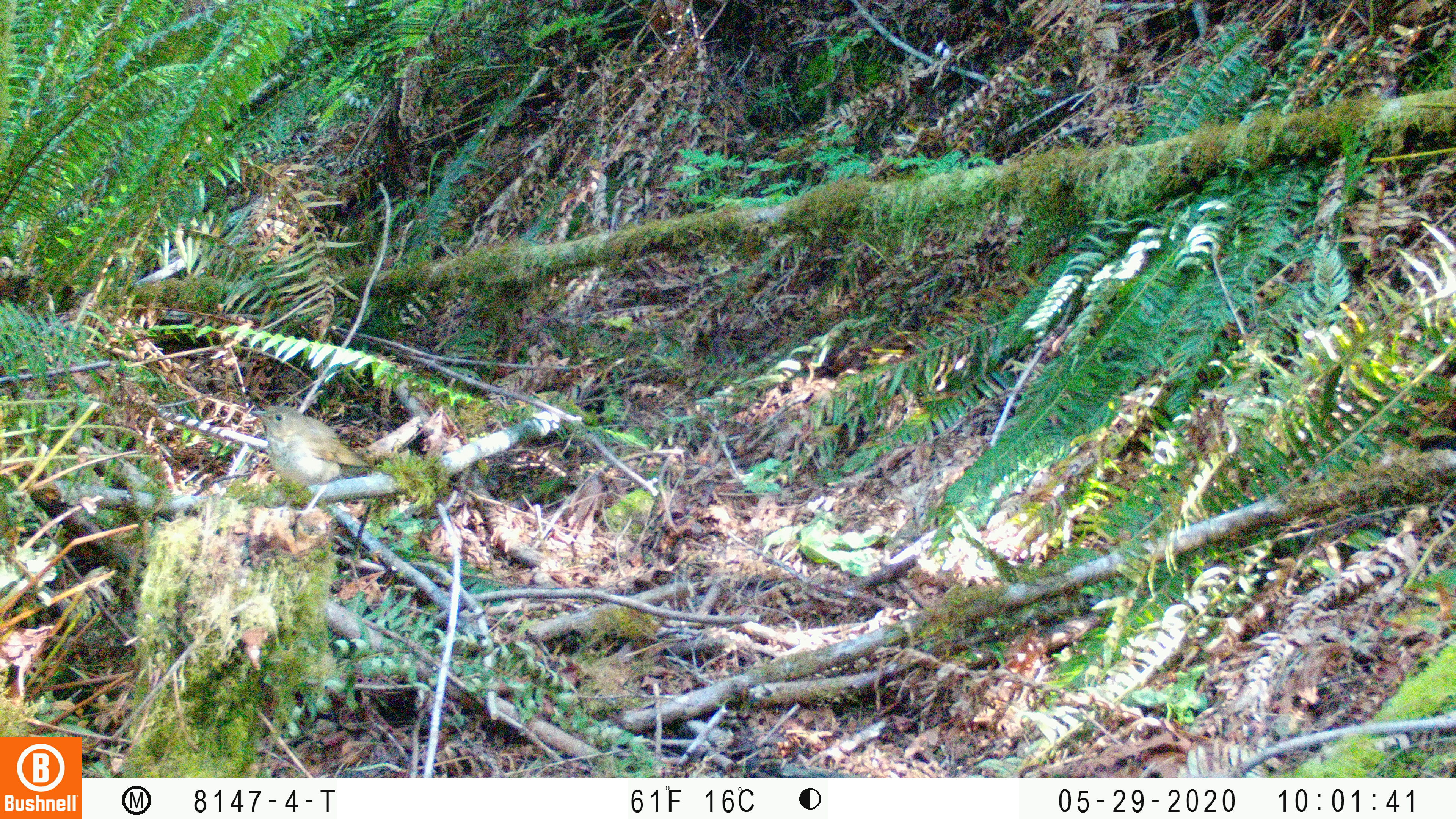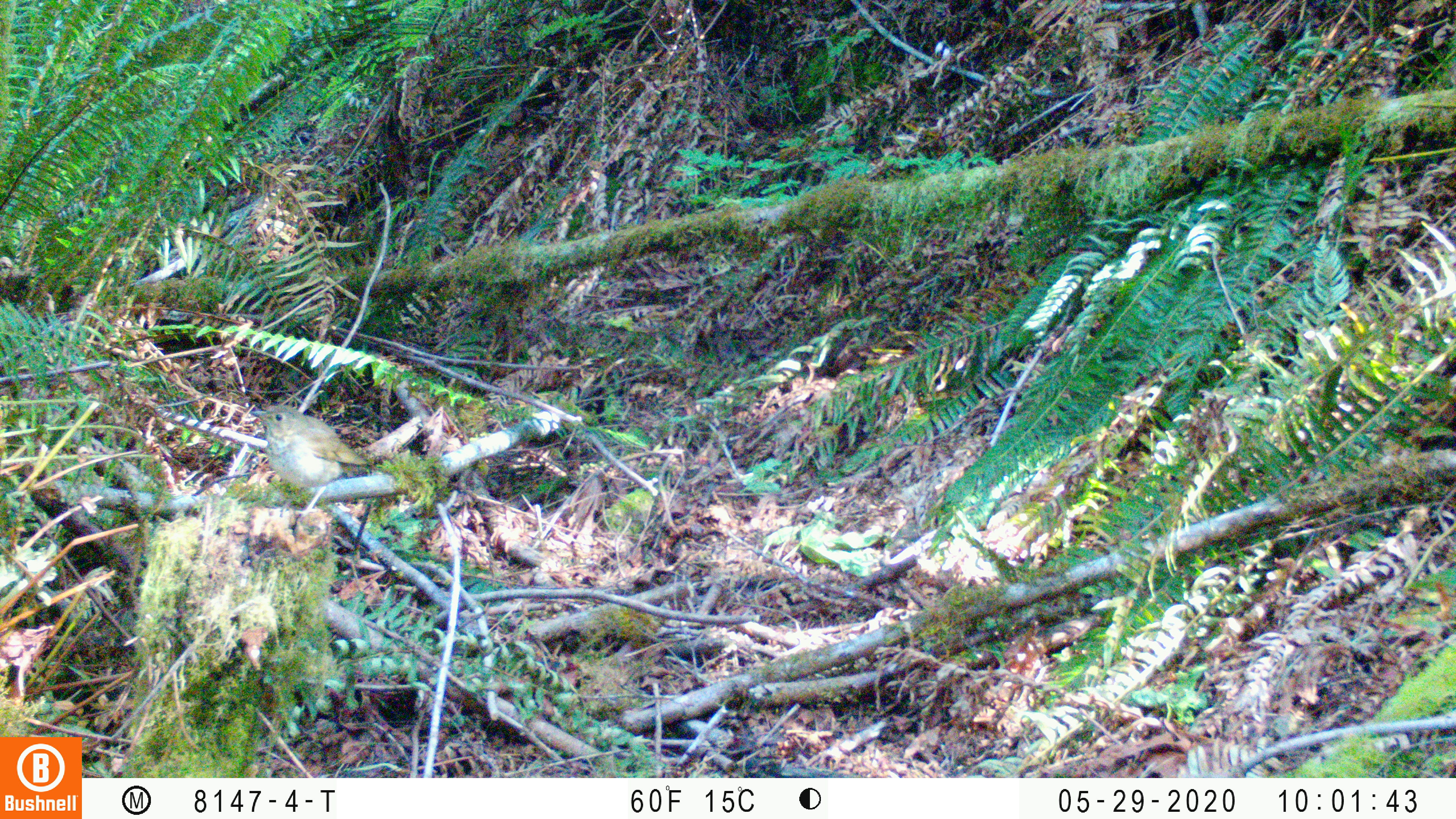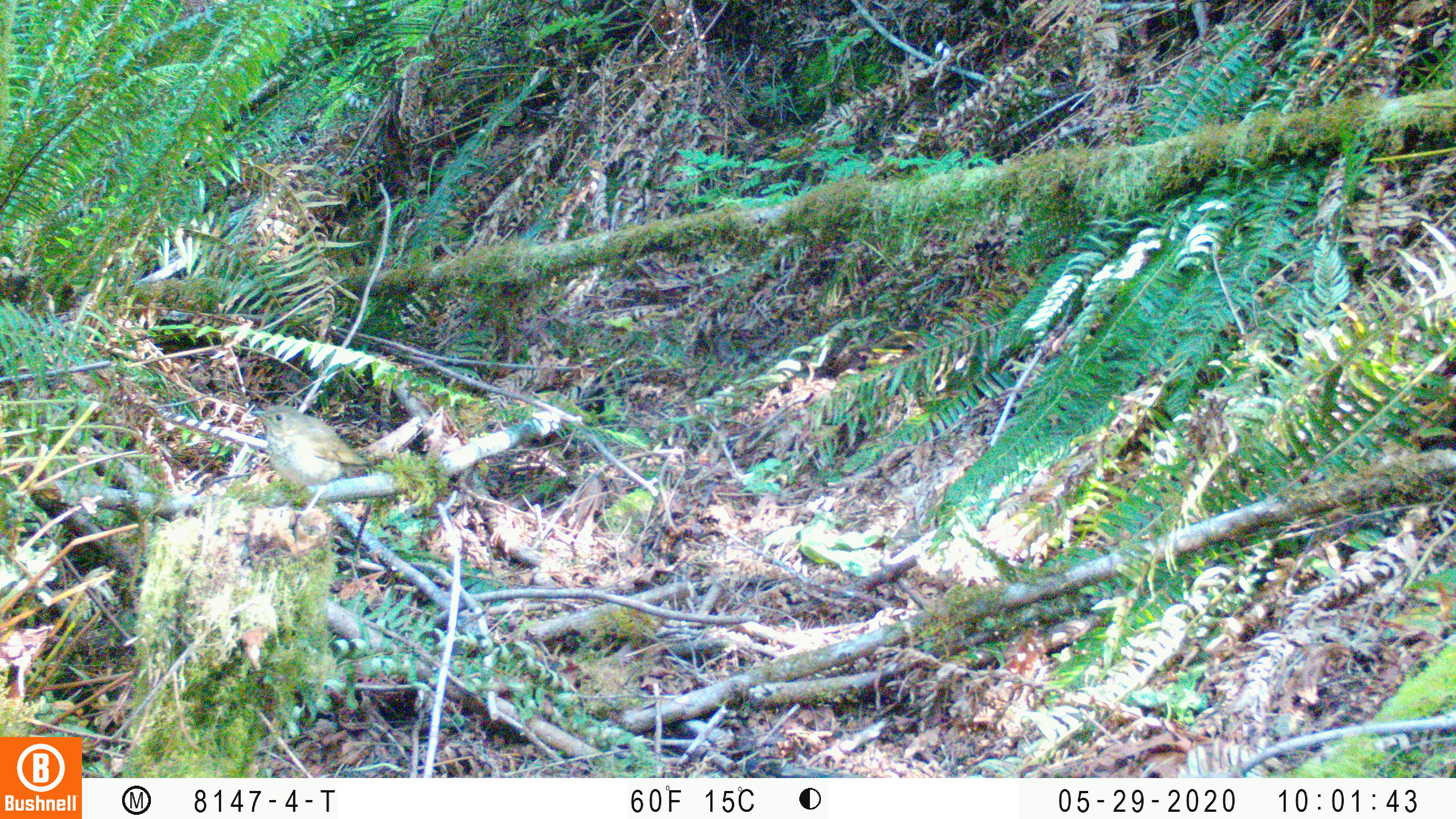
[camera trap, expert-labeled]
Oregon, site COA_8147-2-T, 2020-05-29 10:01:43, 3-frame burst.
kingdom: Animalia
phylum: Chordata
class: Aves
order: Passeriformes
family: Turdidae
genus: Catharus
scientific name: Catharus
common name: brown thrushes and nightingale-thrushes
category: catharus species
Catharus species (brown thrushes and nightingale-thrushes) (Catharus).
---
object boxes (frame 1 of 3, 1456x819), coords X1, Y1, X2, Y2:
catharus species: 237, 398, 378, 516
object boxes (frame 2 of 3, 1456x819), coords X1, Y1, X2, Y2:
catharus species: 245, 403, 369, 506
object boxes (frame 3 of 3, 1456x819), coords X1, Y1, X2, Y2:
catharus species: 244, 402, 379, 489